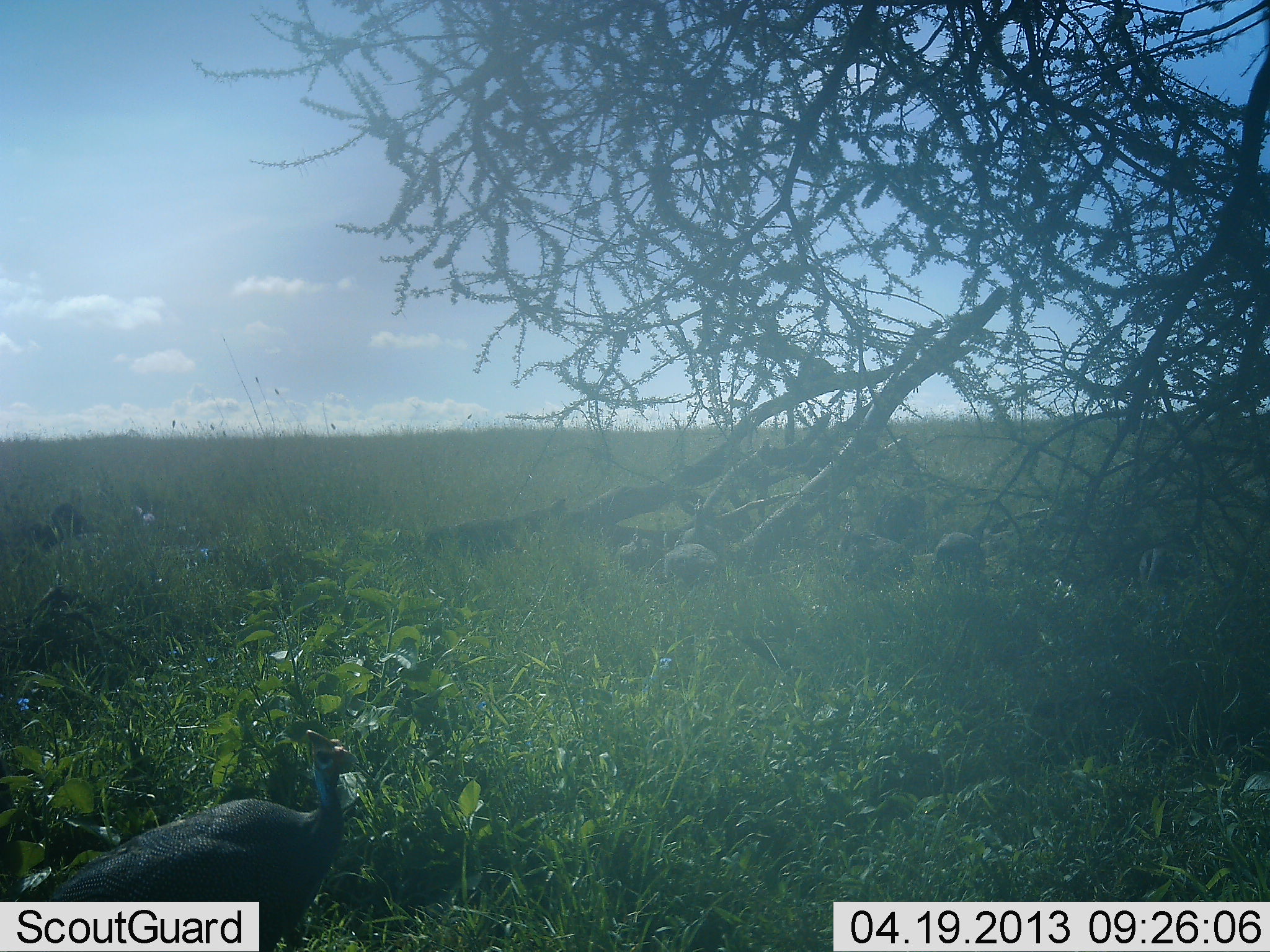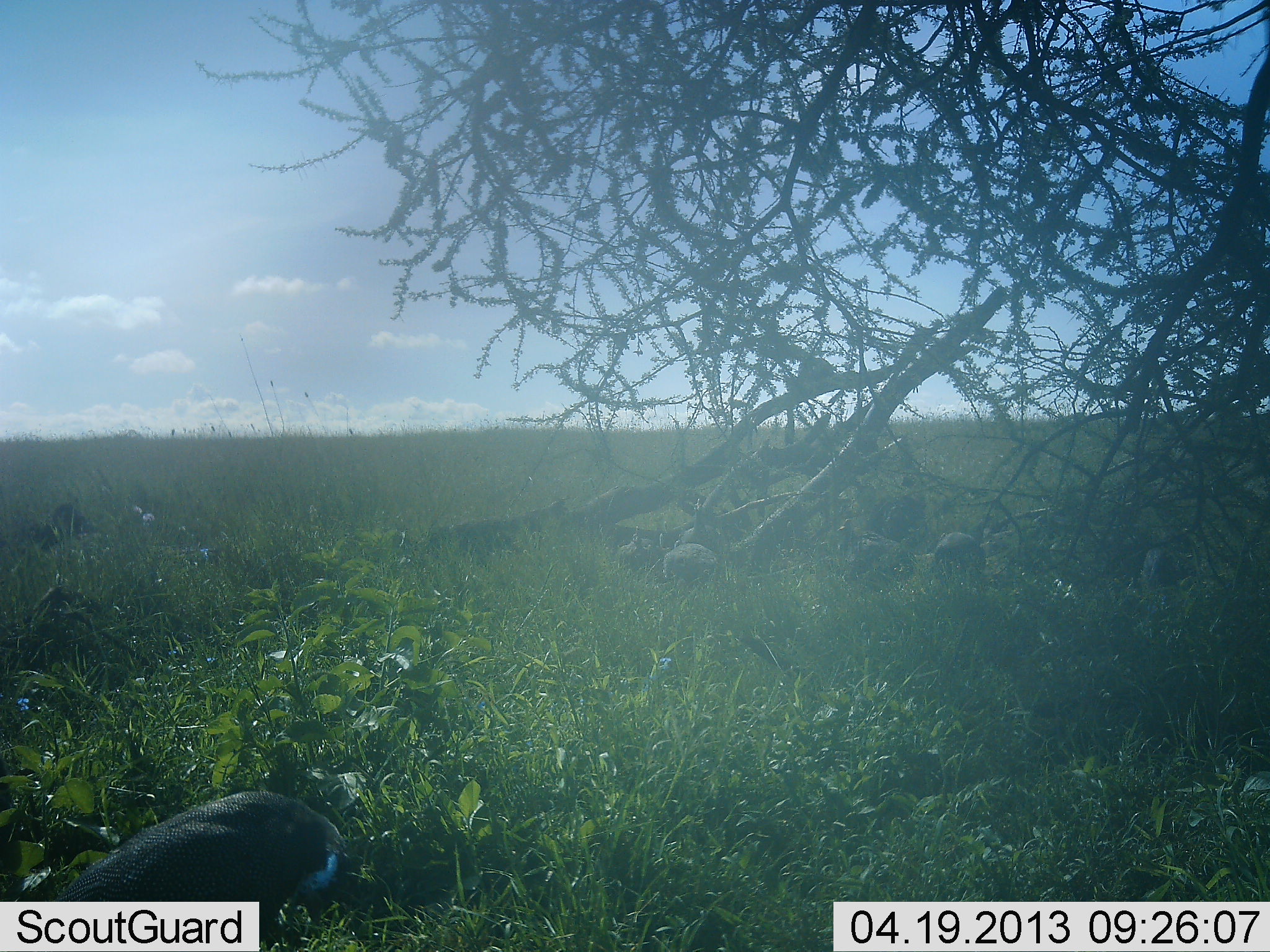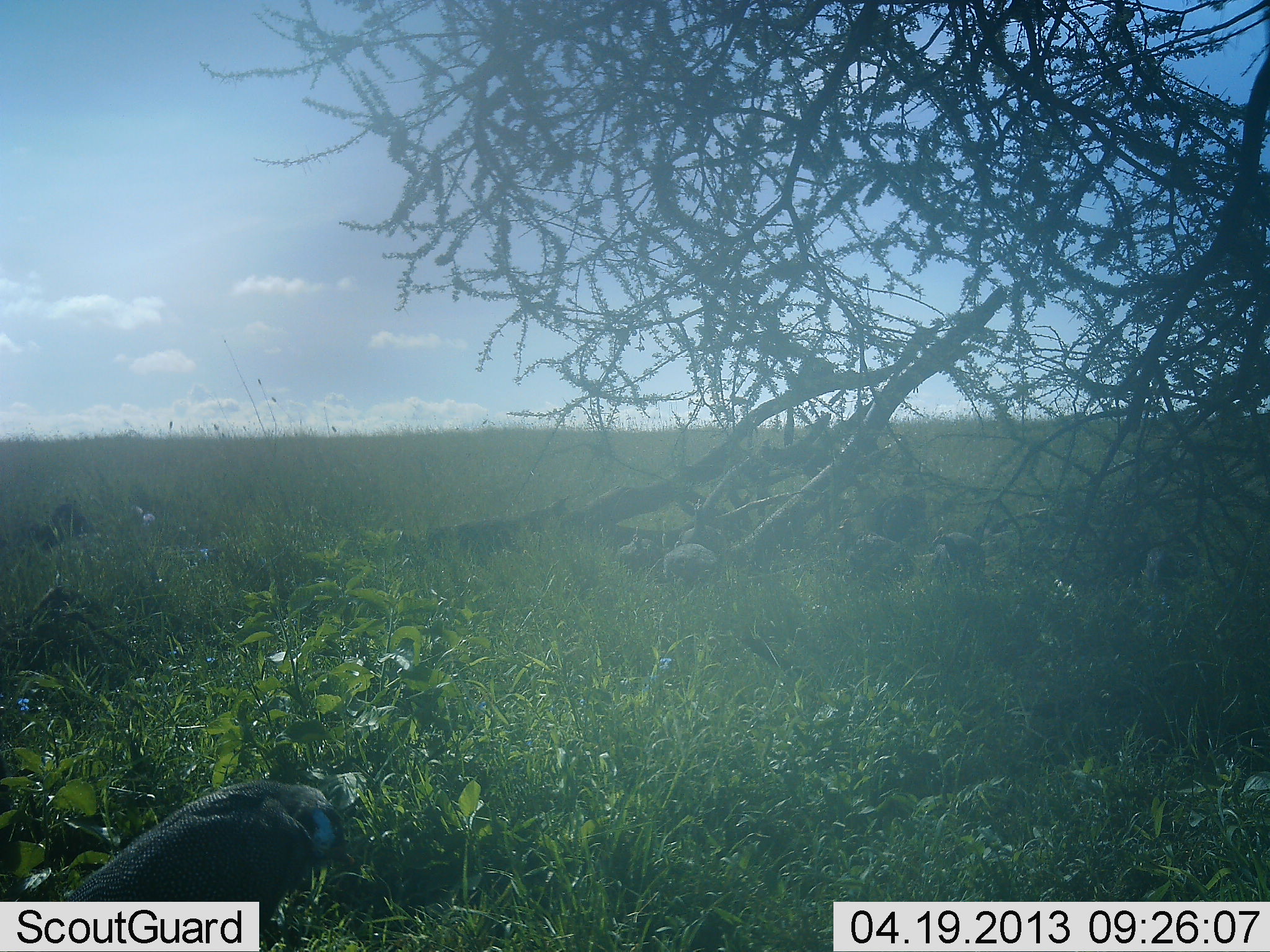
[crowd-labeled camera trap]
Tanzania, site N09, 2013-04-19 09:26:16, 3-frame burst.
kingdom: Animalia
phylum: Chordata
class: Aves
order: Galliformes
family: Numididae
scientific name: Numididae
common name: guinea fowl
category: guineafowl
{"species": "guineafowl (guinea fowl) (Numididae)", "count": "6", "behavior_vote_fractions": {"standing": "53%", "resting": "3%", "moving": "9%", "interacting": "0%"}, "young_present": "0%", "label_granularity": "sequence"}